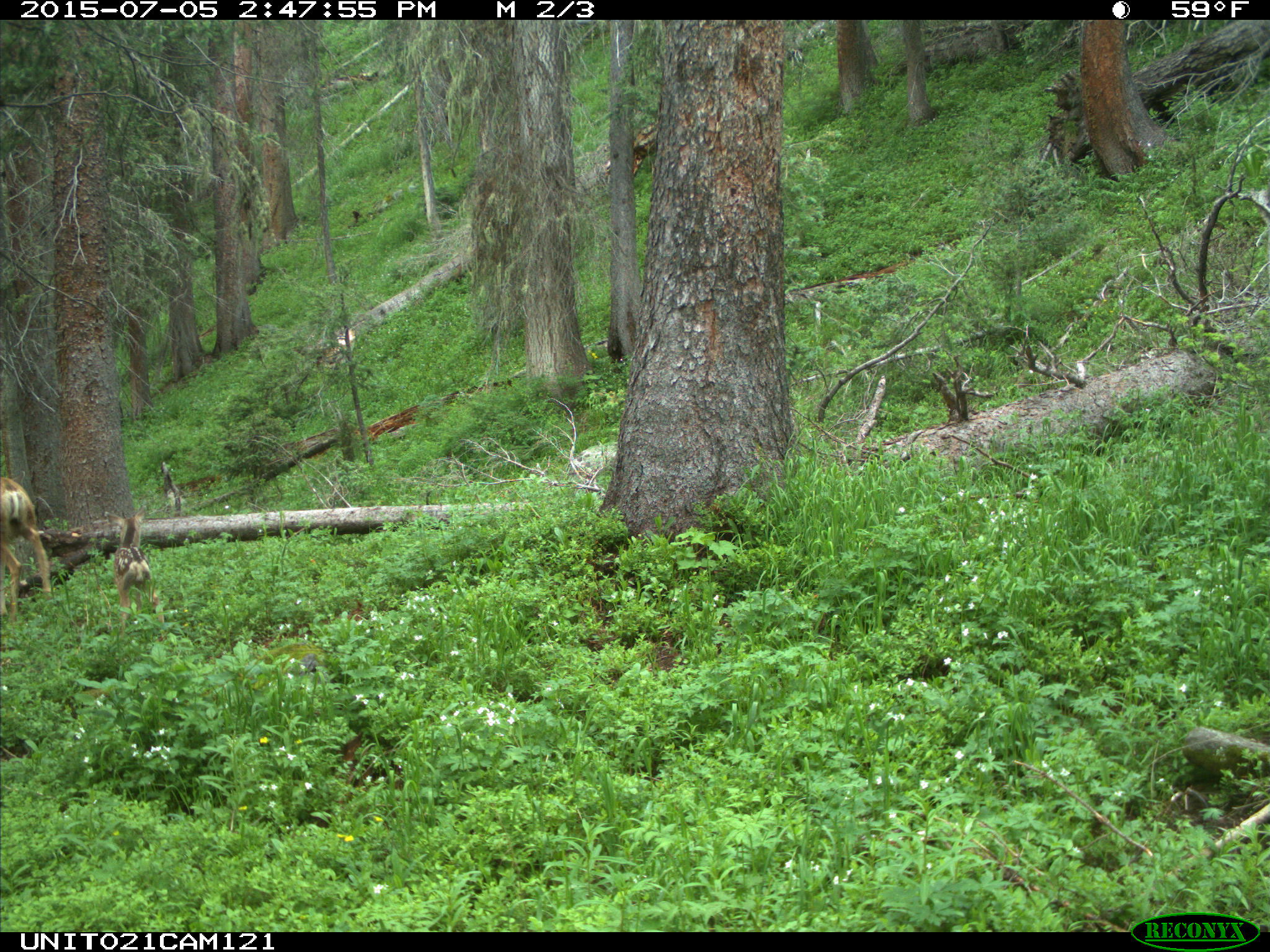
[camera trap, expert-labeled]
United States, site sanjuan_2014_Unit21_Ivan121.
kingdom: Animalia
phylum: Chordata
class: Mammalia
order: Artiodactyla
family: Cervidae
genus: Odocoileus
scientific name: Odocoileus hemionus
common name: mule deer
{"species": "Odocoileus hemionus (mule deer)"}